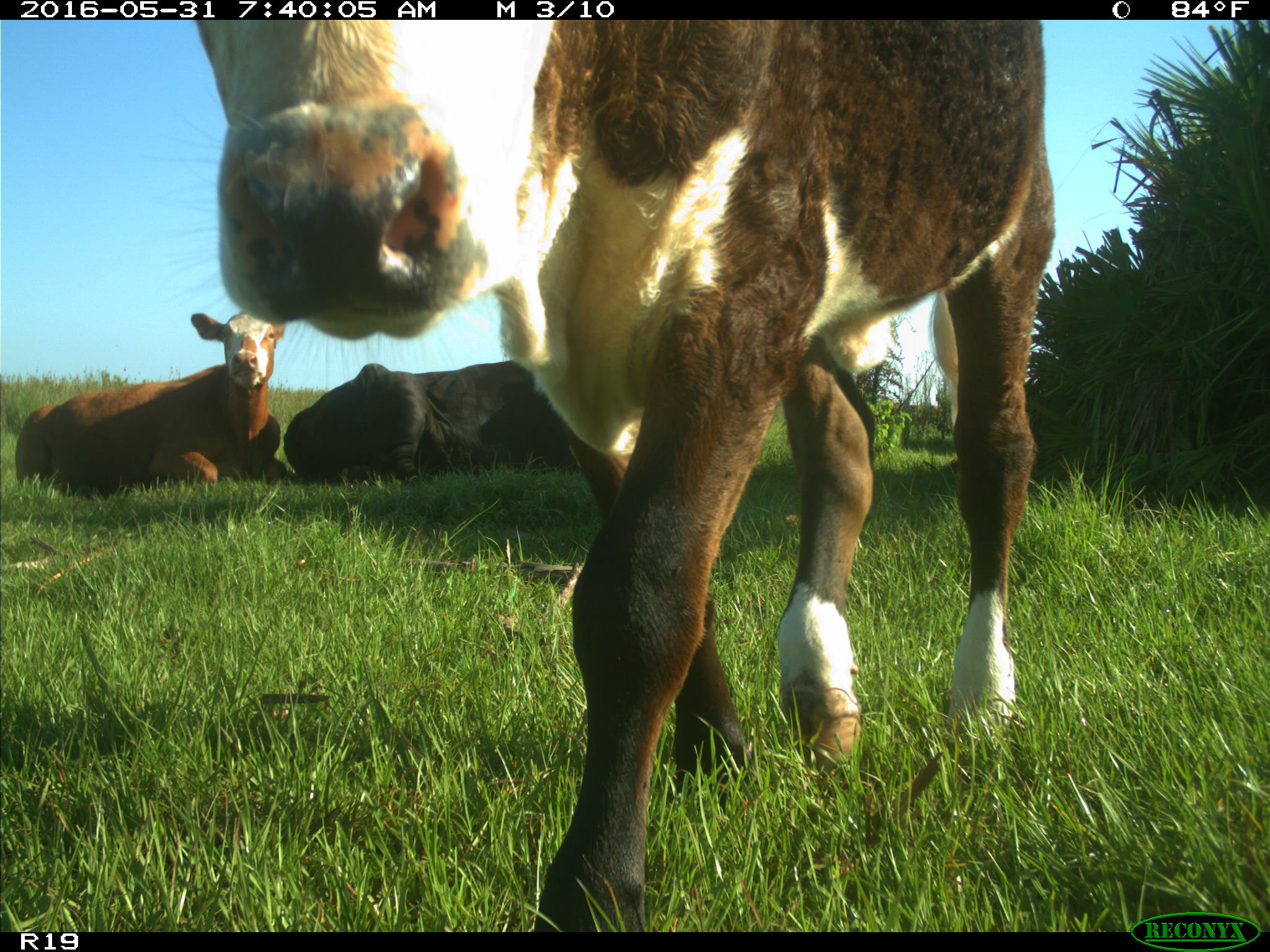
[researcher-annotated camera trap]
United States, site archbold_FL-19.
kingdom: Animalia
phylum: Chordata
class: Mammalia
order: Artiodactyla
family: Bovidae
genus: Bos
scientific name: Bos taurus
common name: domestic cow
Bos taurus (domestic cow).